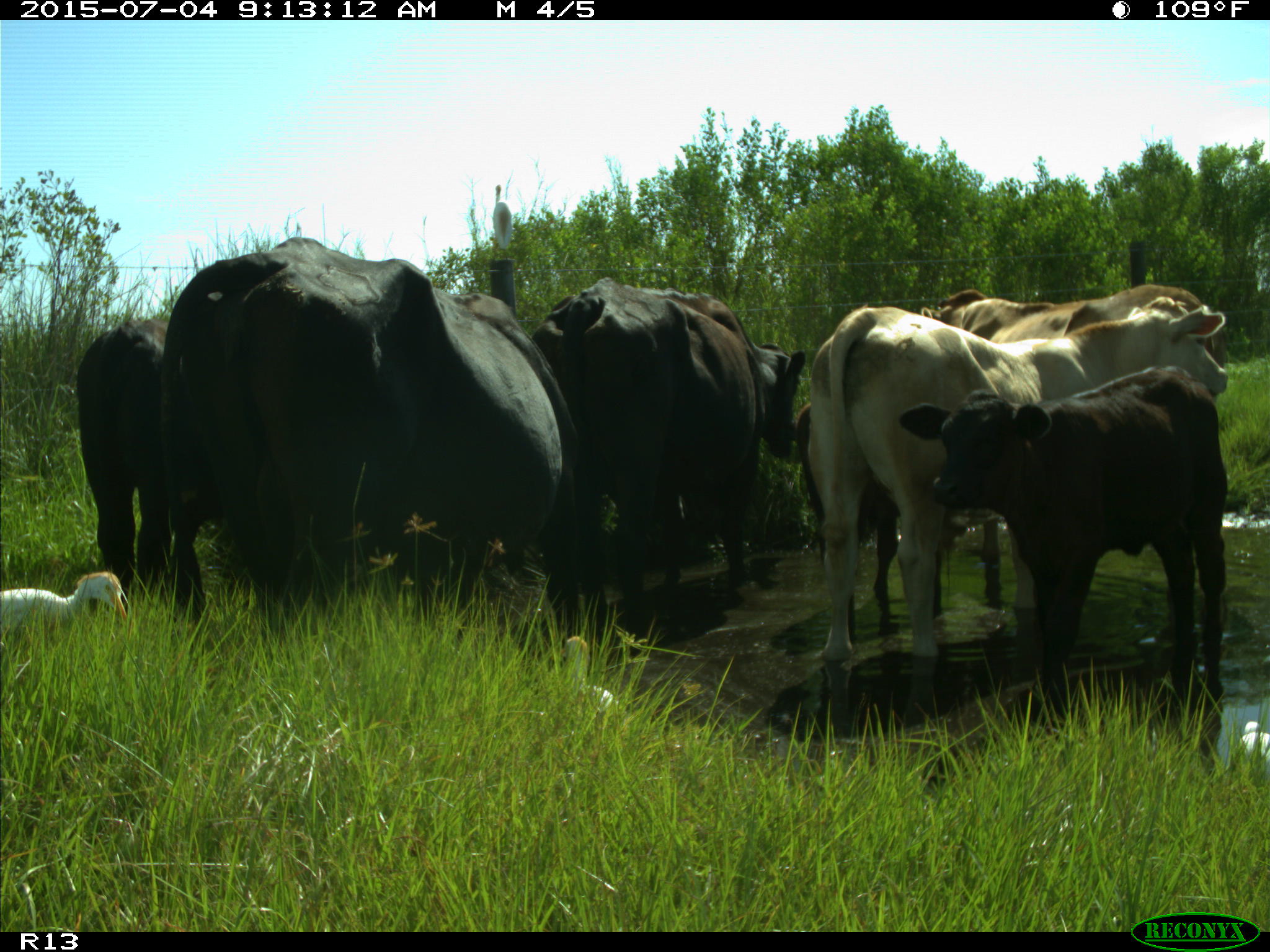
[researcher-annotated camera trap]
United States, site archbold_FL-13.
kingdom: Animalia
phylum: Chordata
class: Mammalia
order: Artiodactyla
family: Bovidae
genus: Bos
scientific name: Bos taurus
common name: domestic cow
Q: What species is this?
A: Bos taurus (domestic cow).